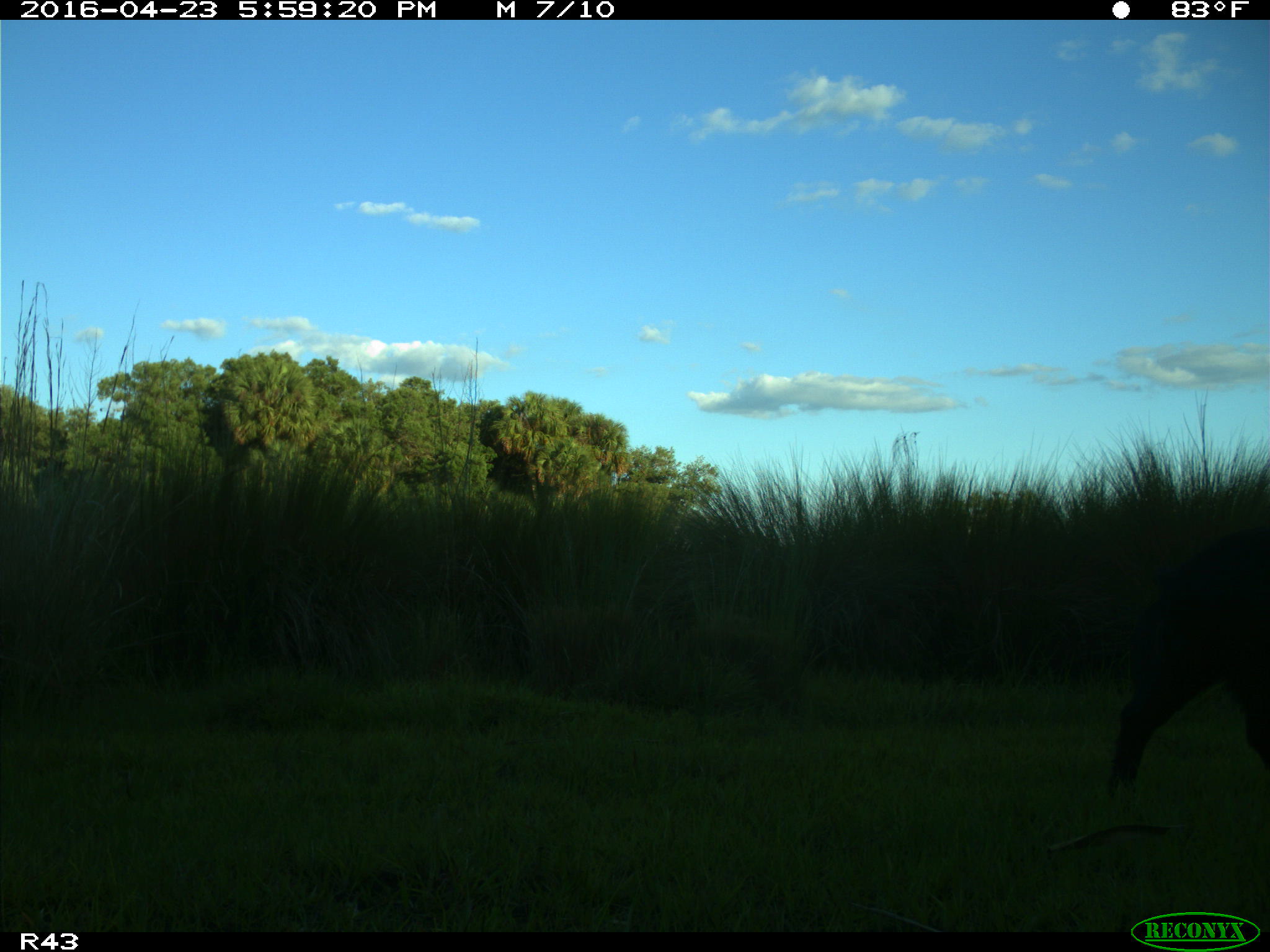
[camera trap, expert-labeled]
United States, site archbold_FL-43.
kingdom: Animalia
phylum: Chordata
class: Mammalia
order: Artiodactyla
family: Suidae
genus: Sus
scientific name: Sus scrofa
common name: wild boar